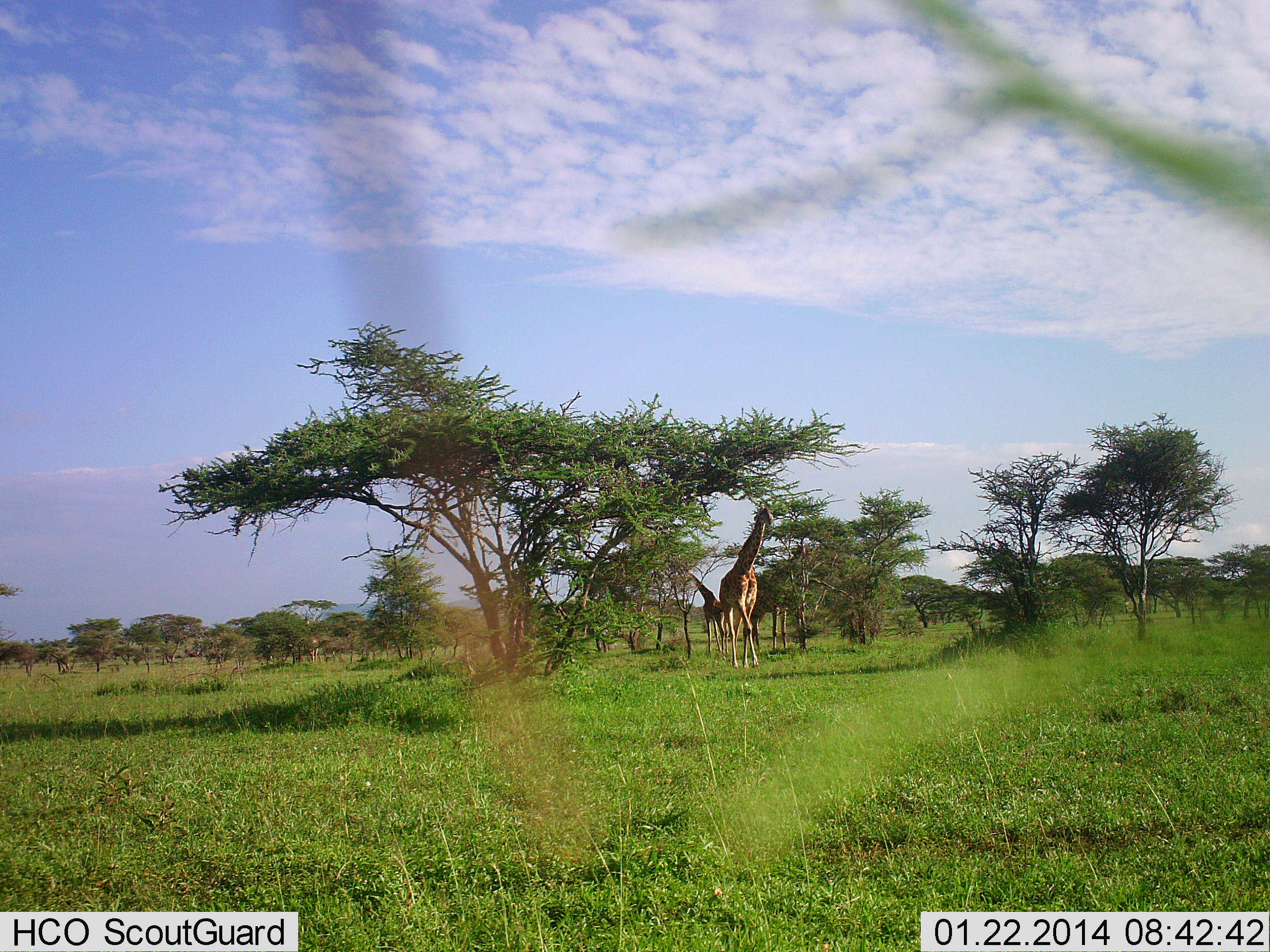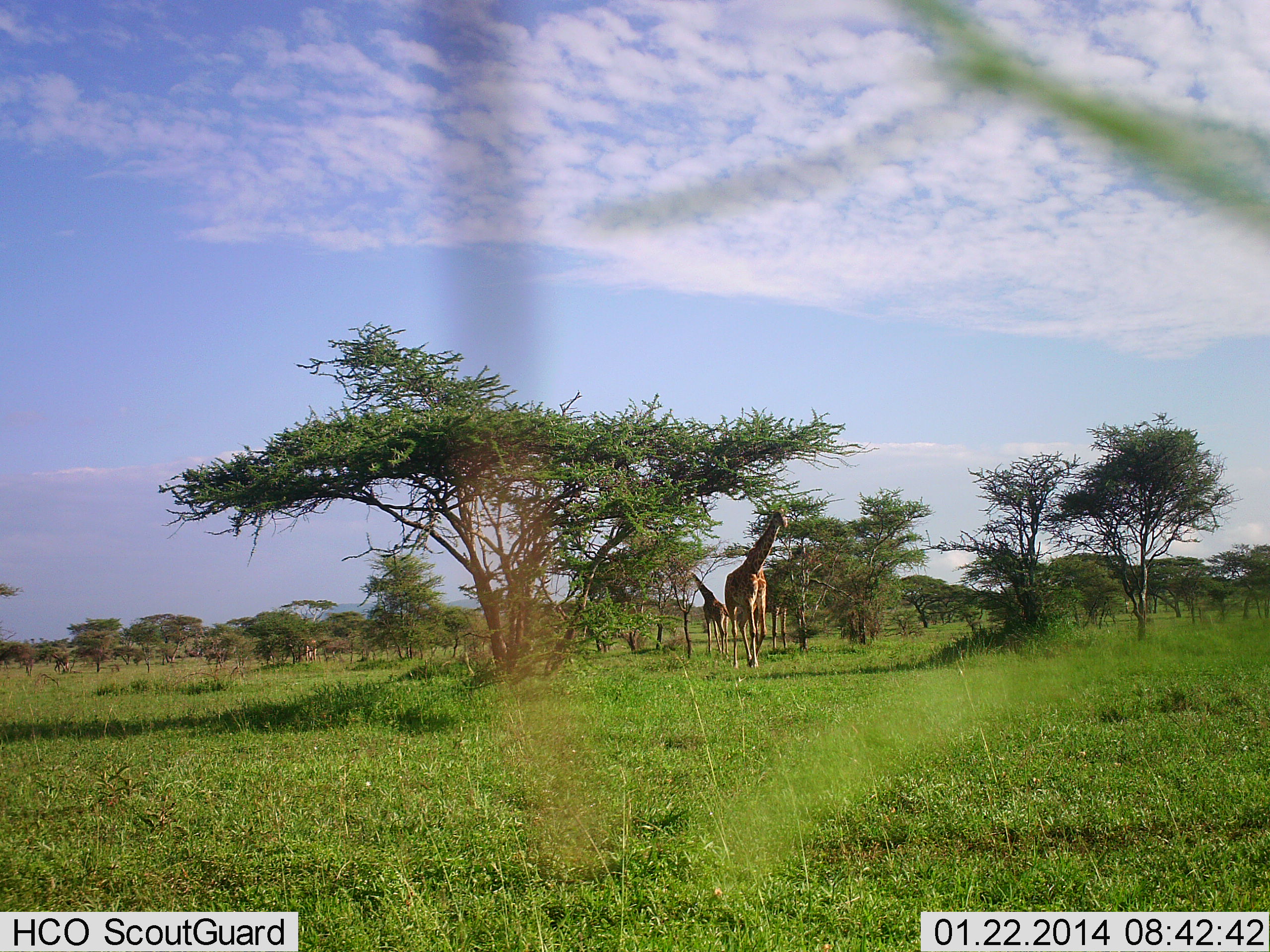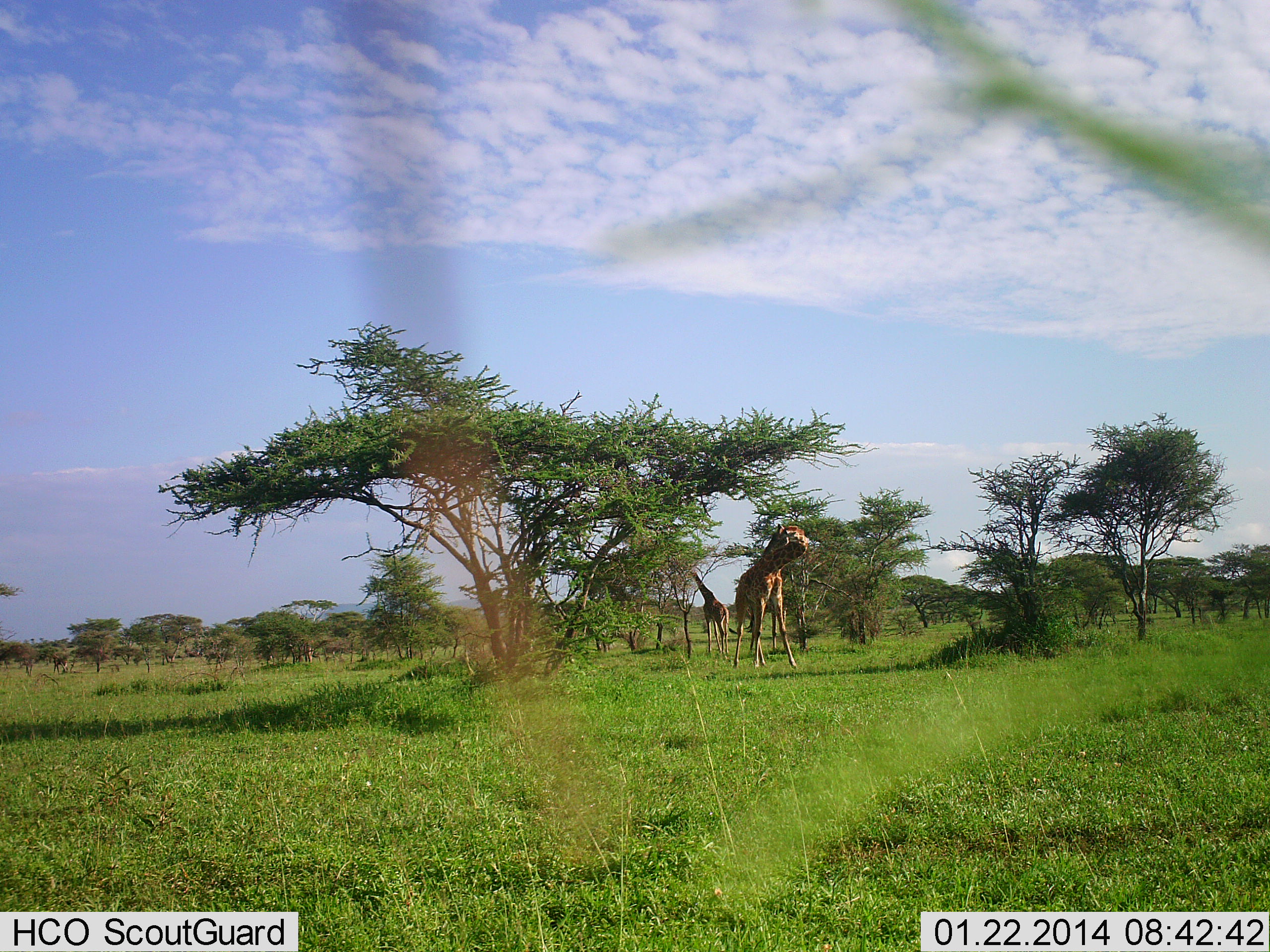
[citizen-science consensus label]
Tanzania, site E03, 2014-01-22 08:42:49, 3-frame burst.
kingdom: Animalia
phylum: Chordata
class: Mammalia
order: Artiodactyla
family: Giraffidae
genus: Giraffa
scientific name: Giraffa camelopardalis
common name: giraffe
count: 2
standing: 18%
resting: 0%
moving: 82%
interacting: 0%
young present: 9%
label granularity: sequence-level